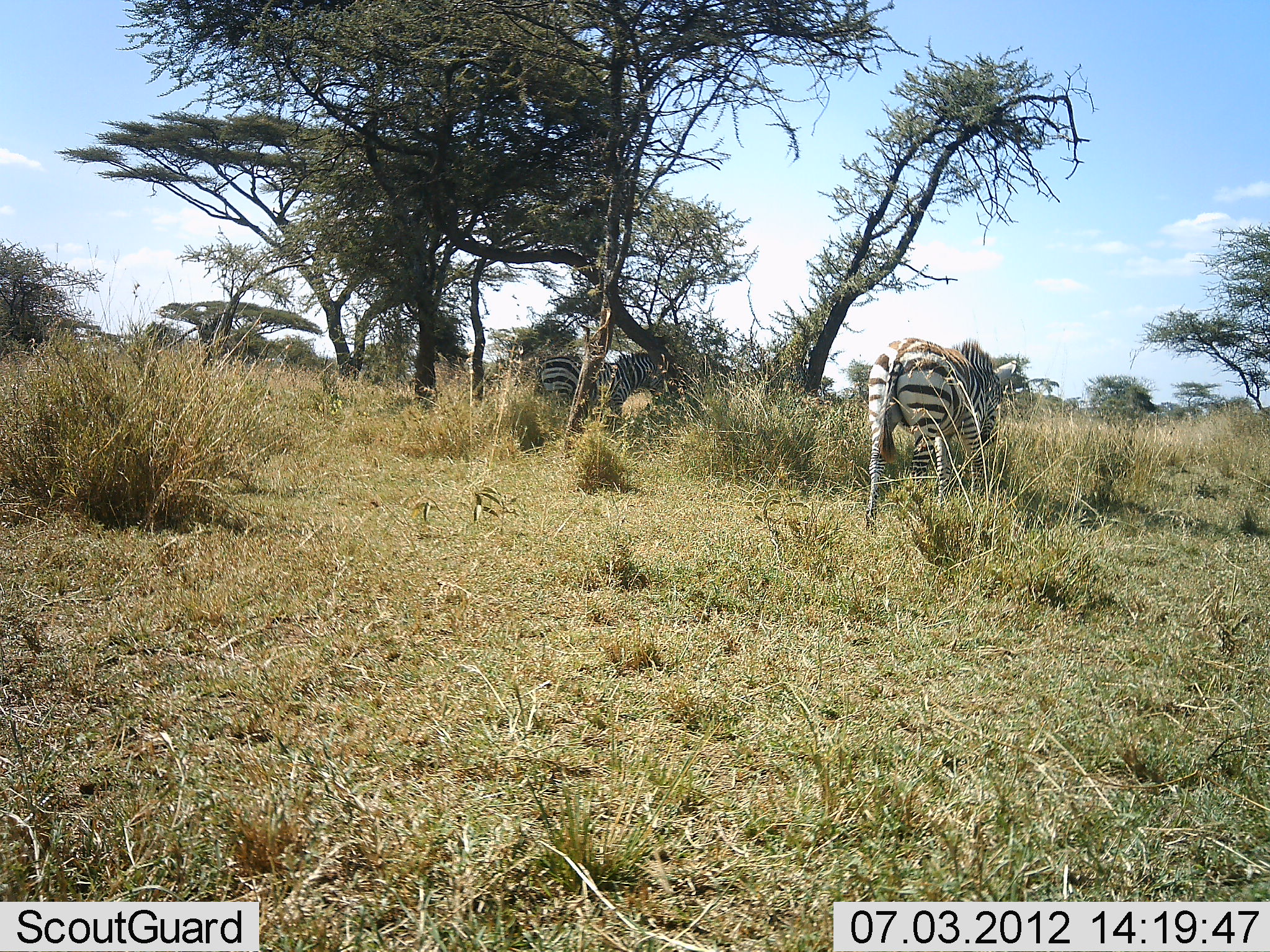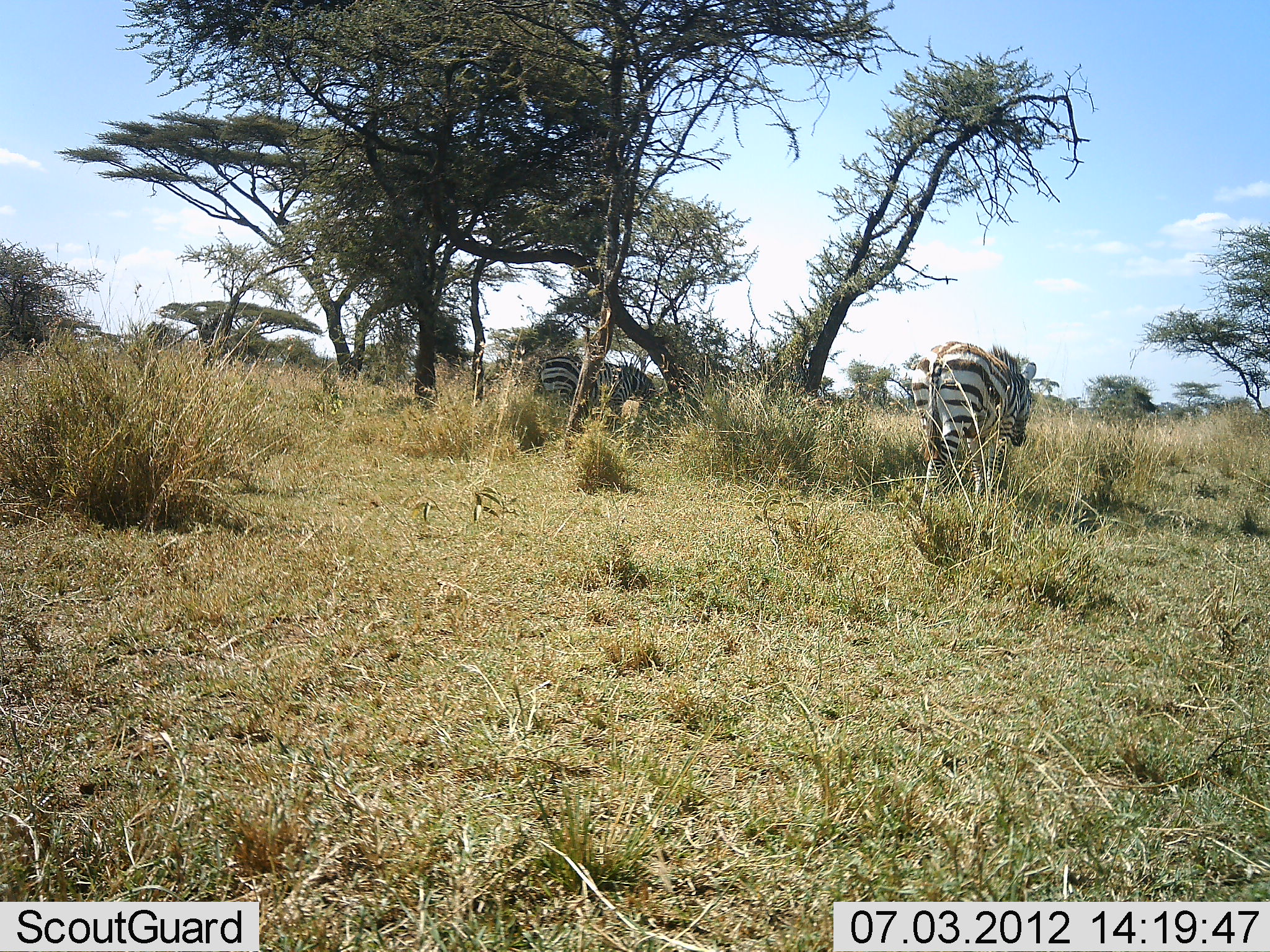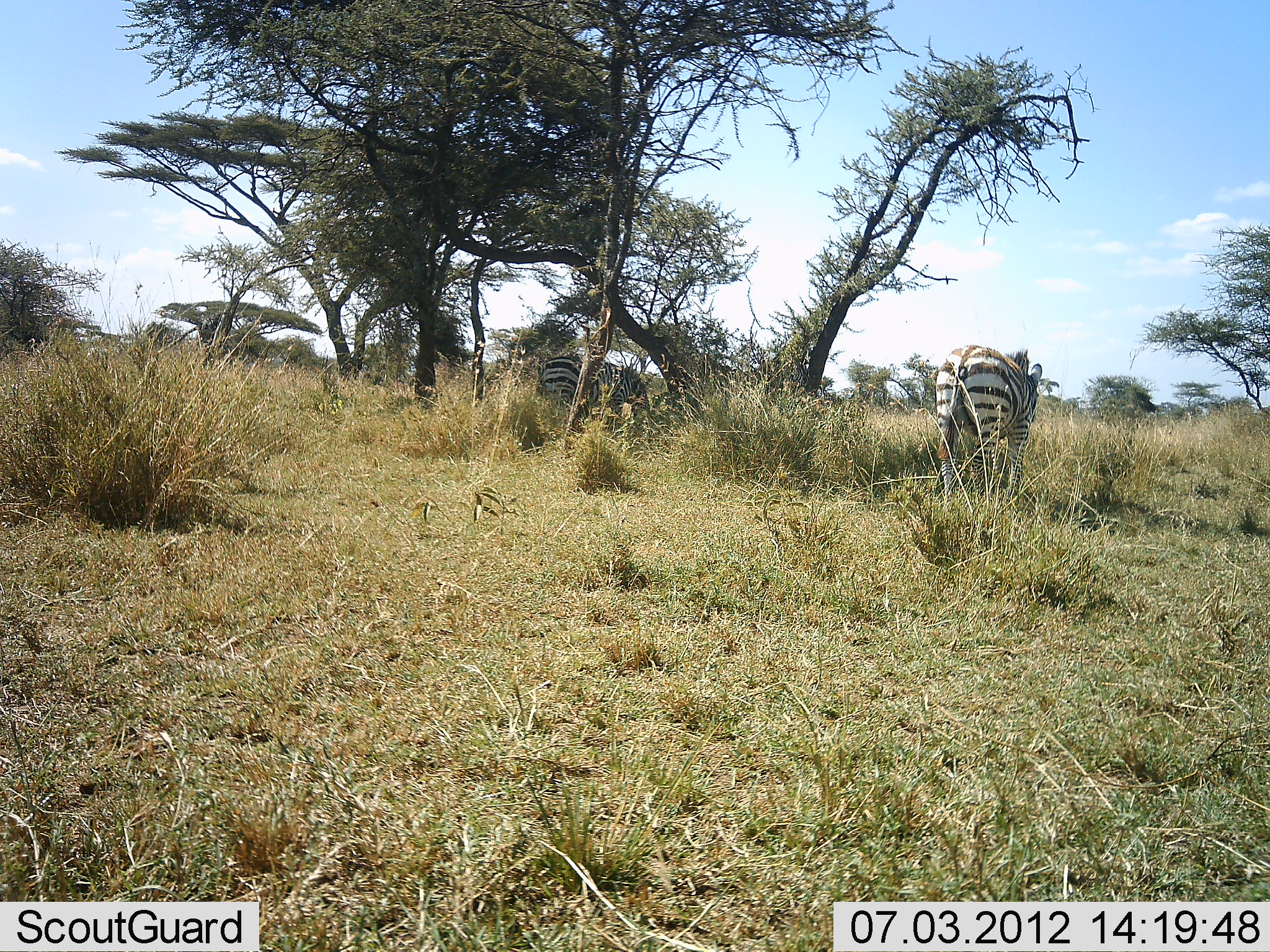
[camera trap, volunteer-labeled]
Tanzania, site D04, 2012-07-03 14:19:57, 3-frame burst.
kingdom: Animalia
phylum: Chordata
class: Mammalia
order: Perissodactyla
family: Equidae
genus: Equus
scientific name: Equus quagga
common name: plains zebra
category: zebra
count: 2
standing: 20%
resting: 0%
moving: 70%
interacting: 0%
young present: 10%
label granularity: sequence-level